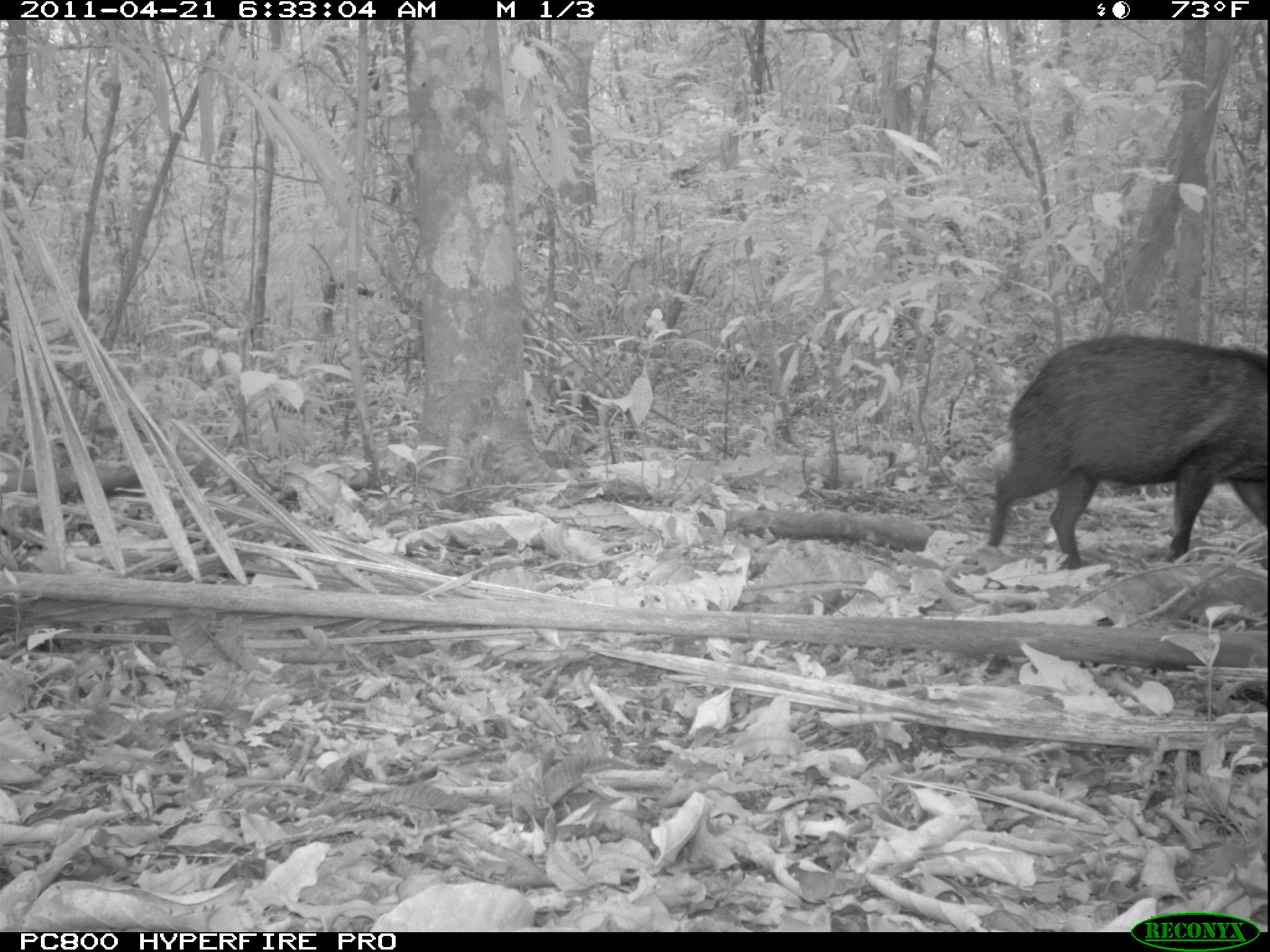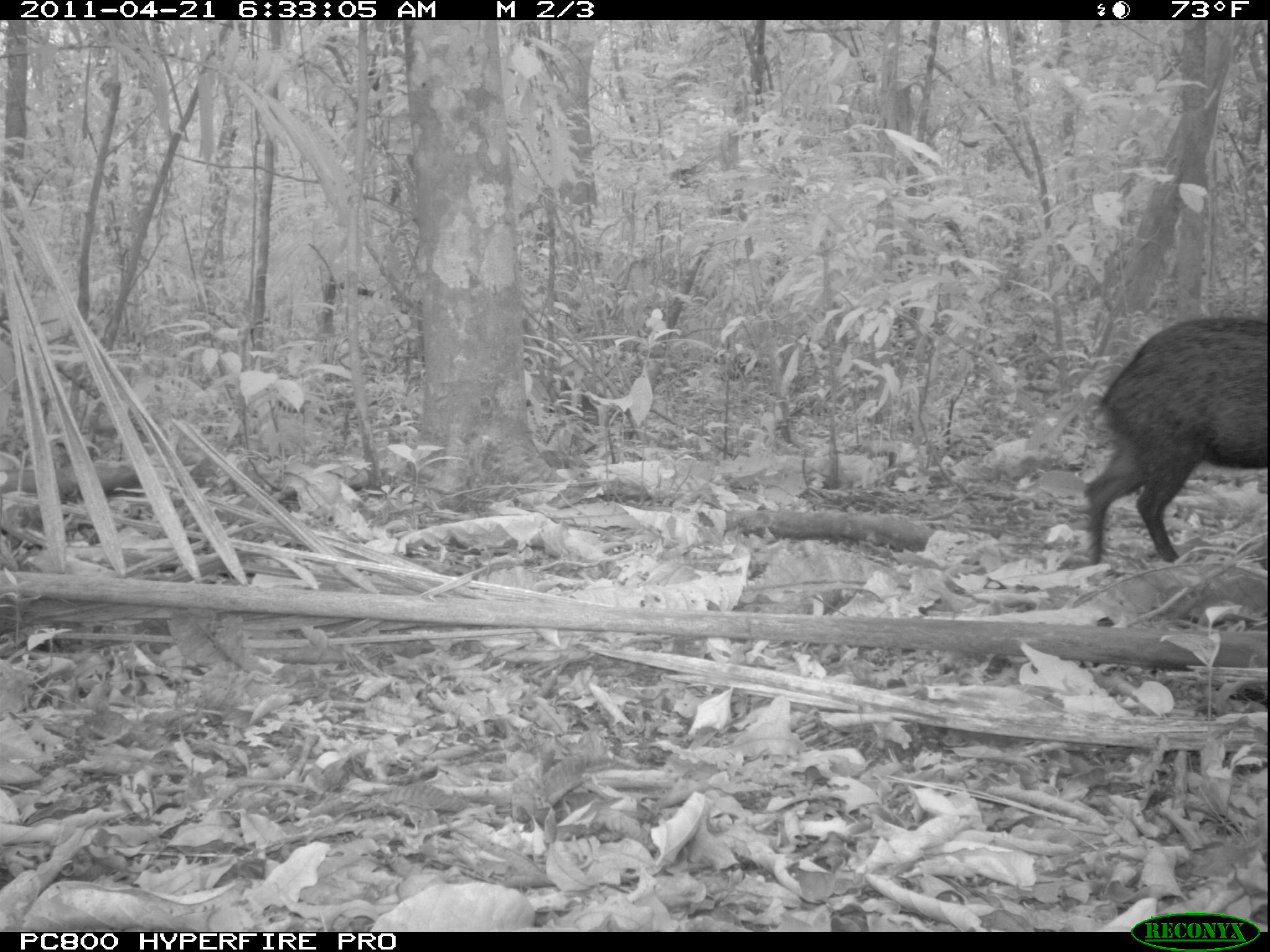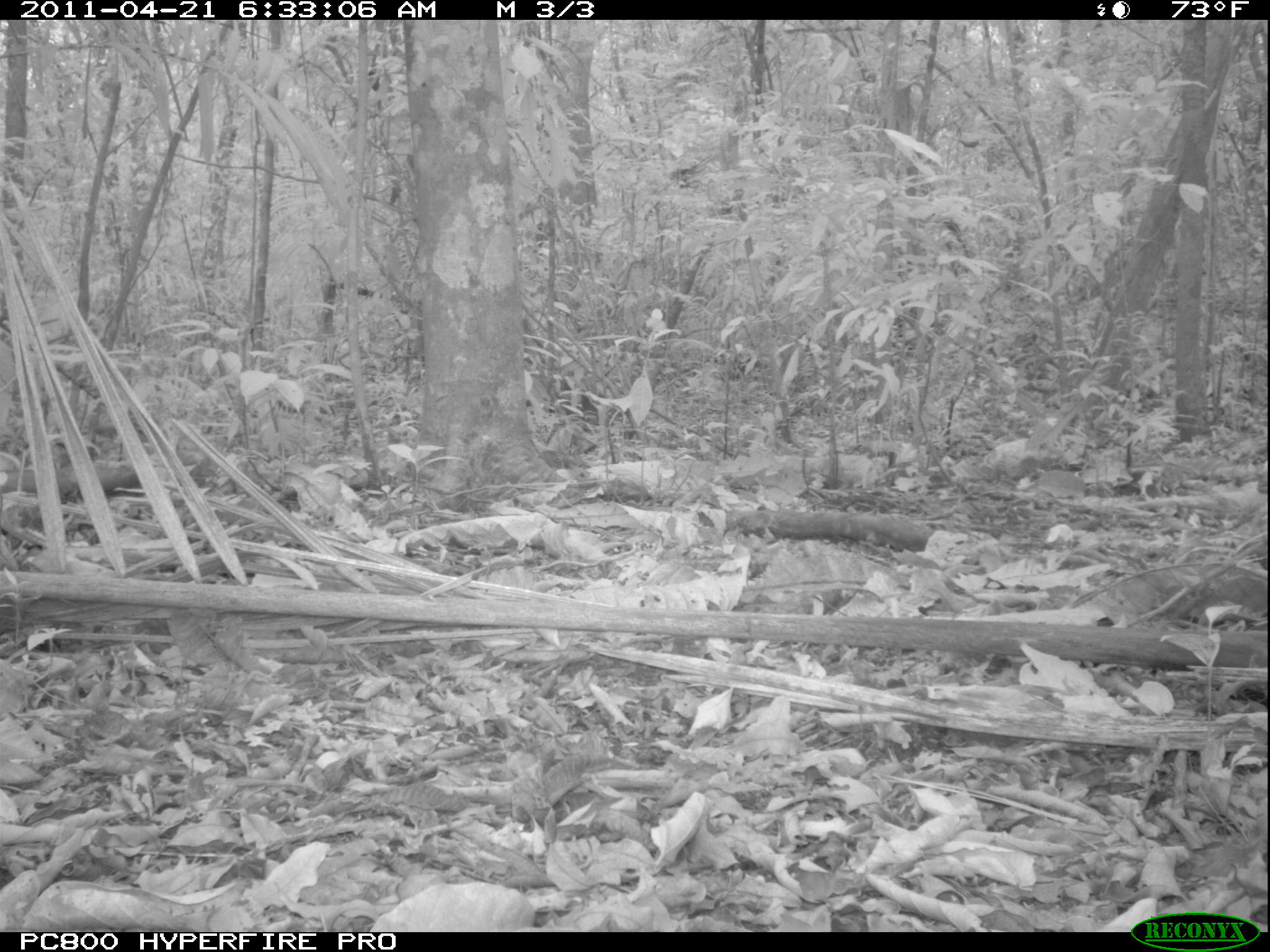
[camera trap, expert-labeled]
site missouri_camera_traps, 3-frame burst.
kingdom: Animalia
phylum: Chordata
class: Mammalia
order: Artiodactyla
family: Tayassuidae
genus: Pecari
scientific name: Pecari tajacu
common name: collared peccary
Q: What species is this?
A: Collared peccary (Pecari tajacu).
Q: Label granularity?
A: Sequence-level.